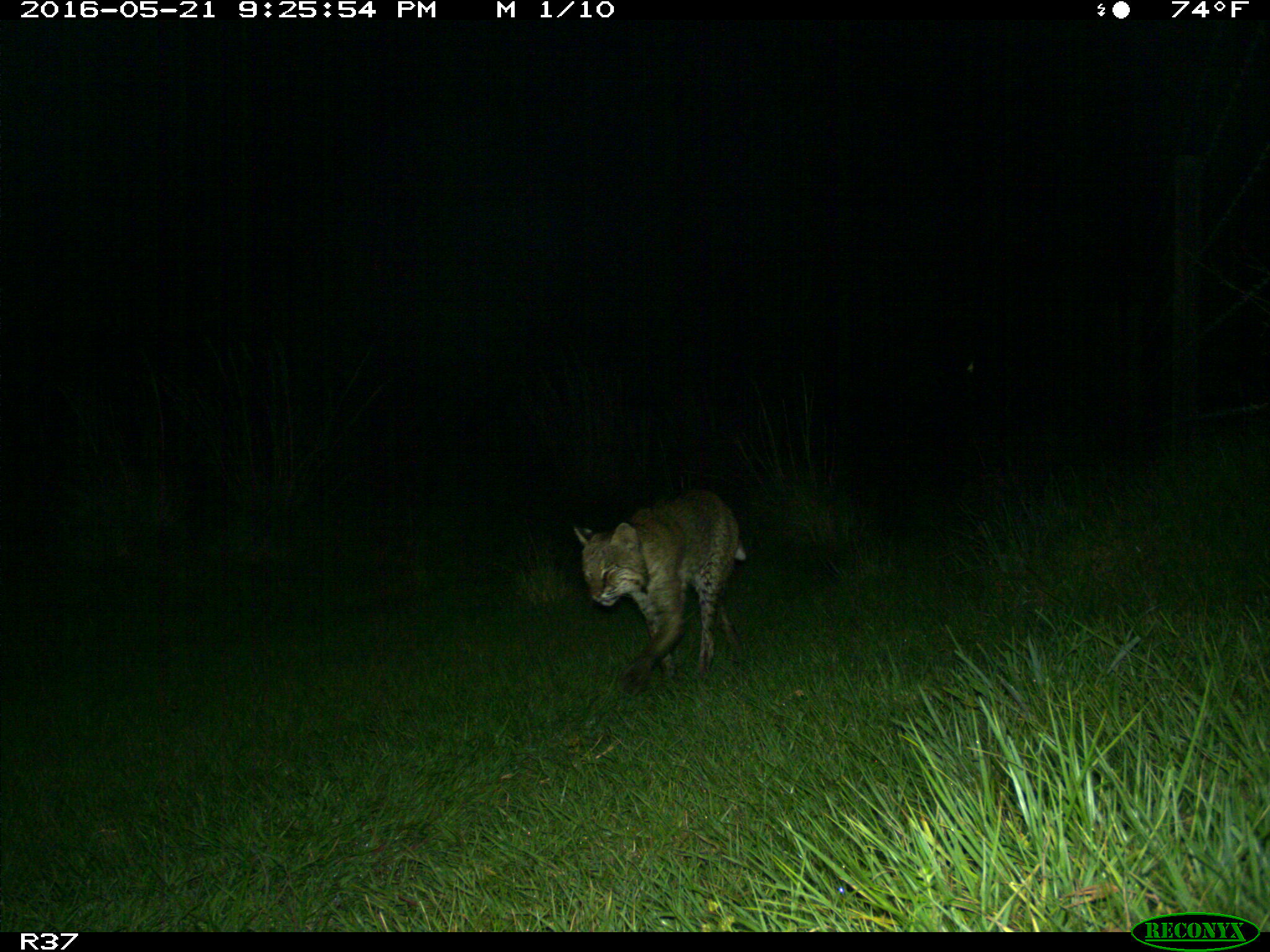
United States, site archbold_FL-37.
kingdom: Animalia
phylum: Chordata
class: Mammalia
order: Carnivora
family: Felidae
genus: Lynx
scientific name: Lynx rufus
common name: bobcat